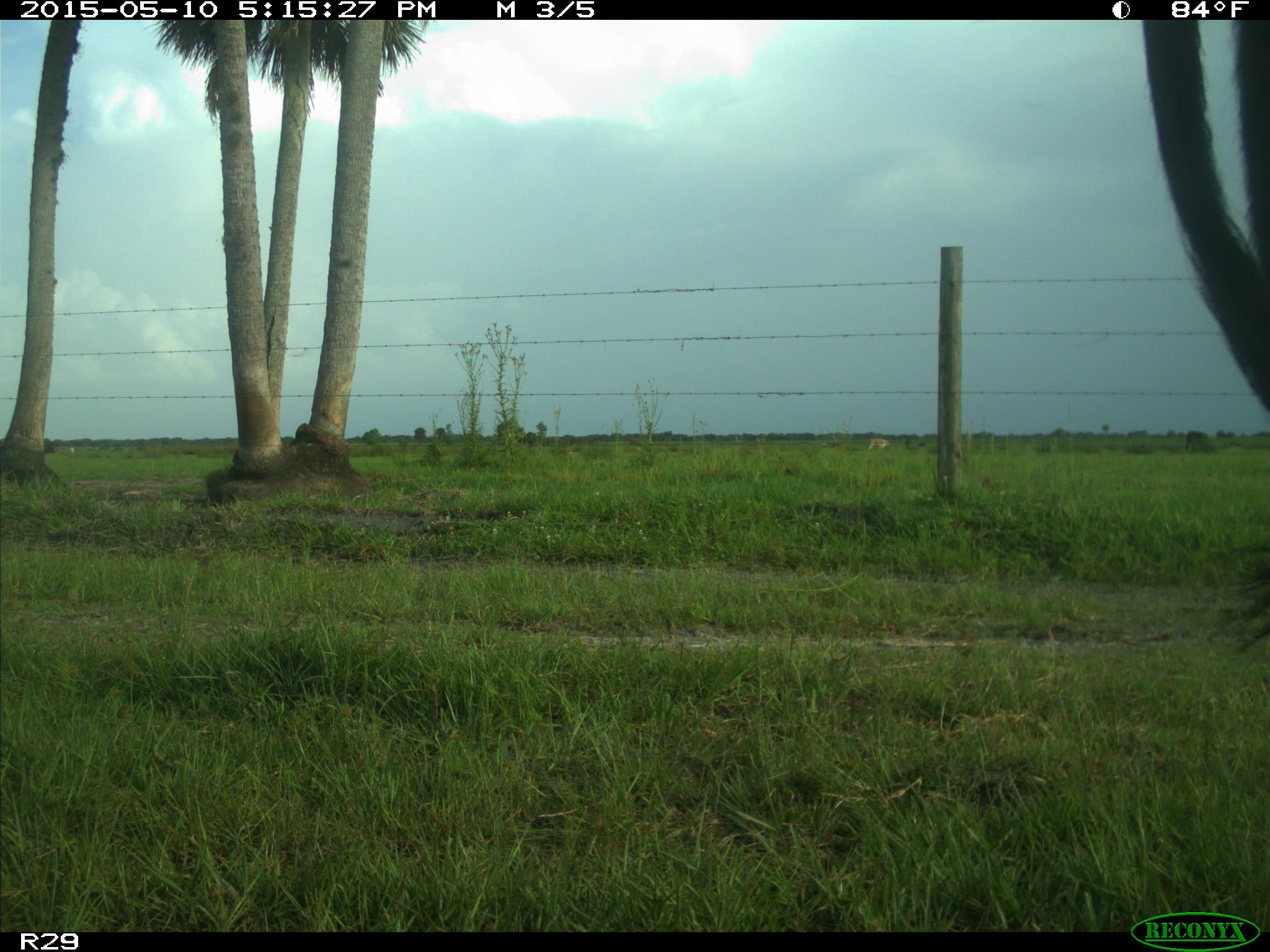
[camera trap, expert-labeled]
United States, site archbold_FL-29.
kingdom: Animalia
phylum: Chordata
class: Mammalia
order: Artiodactyla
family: Bovidae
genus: Bos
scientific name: Bos taurus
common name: domestic cow